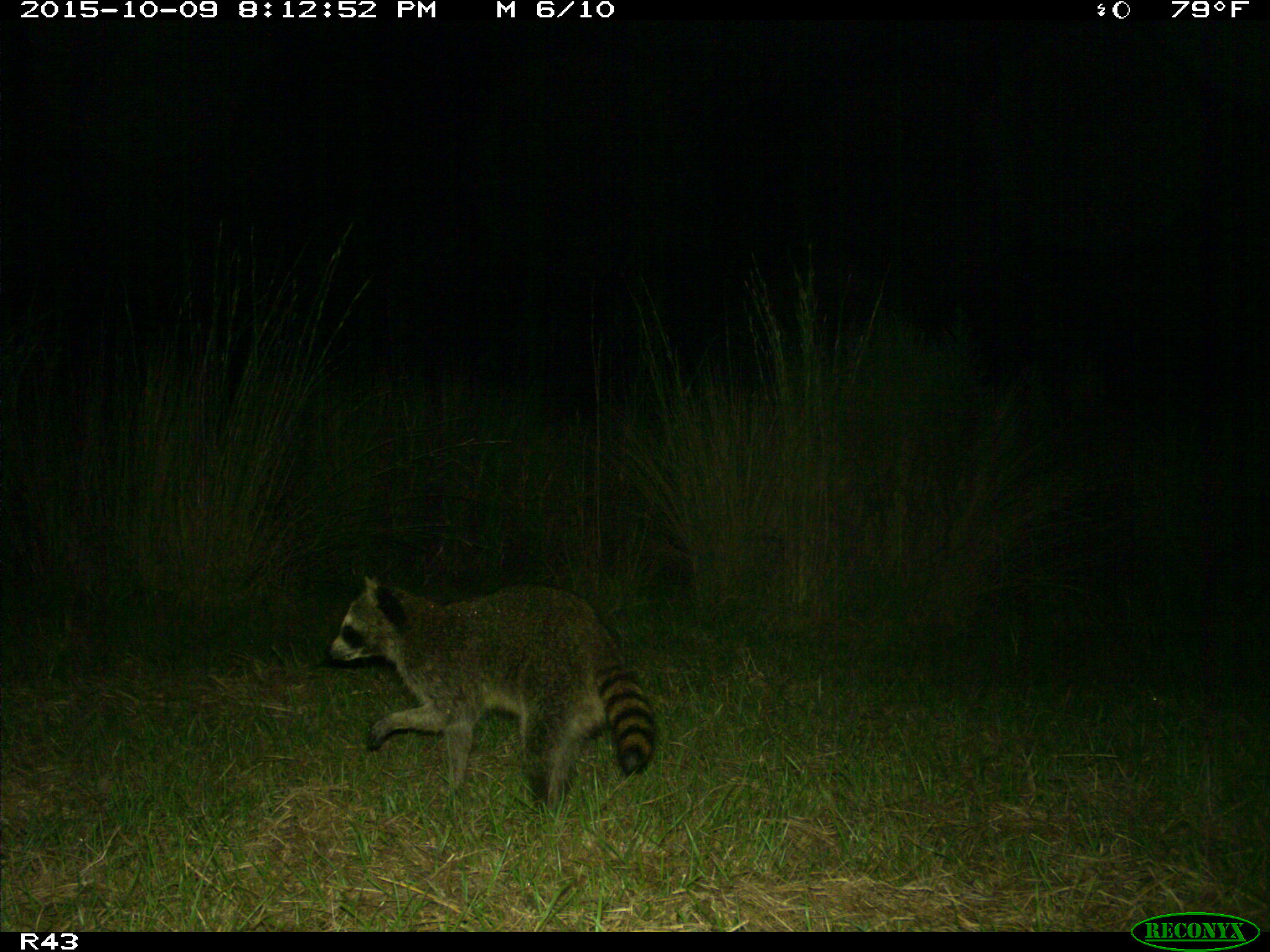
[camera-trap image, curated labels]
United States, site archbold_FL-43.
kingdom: Animalia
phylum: Chordata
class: Mammalia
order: Carnivora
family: Procyonidae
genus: Procyon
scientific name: Procyon lotor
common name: common raccoon